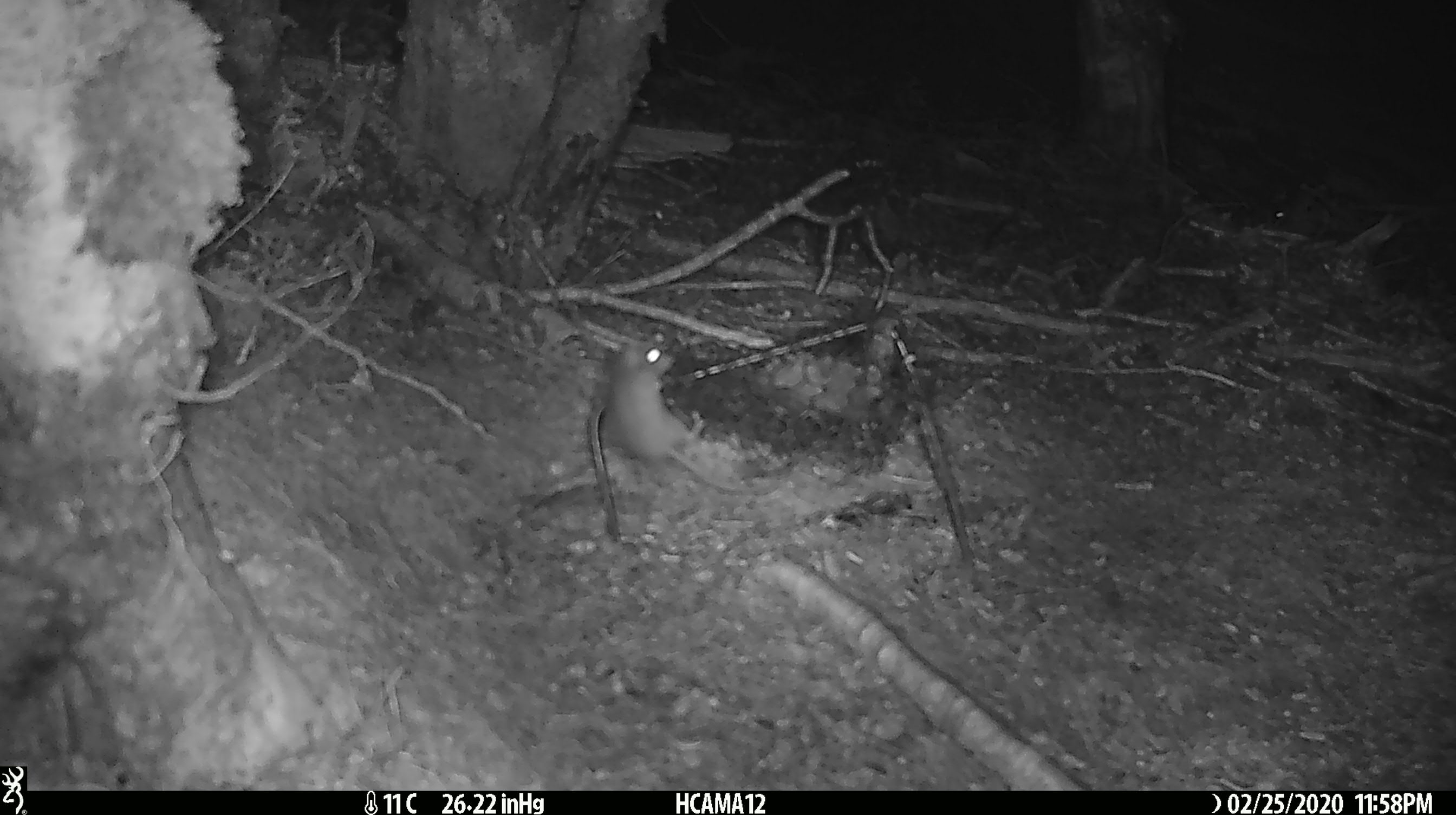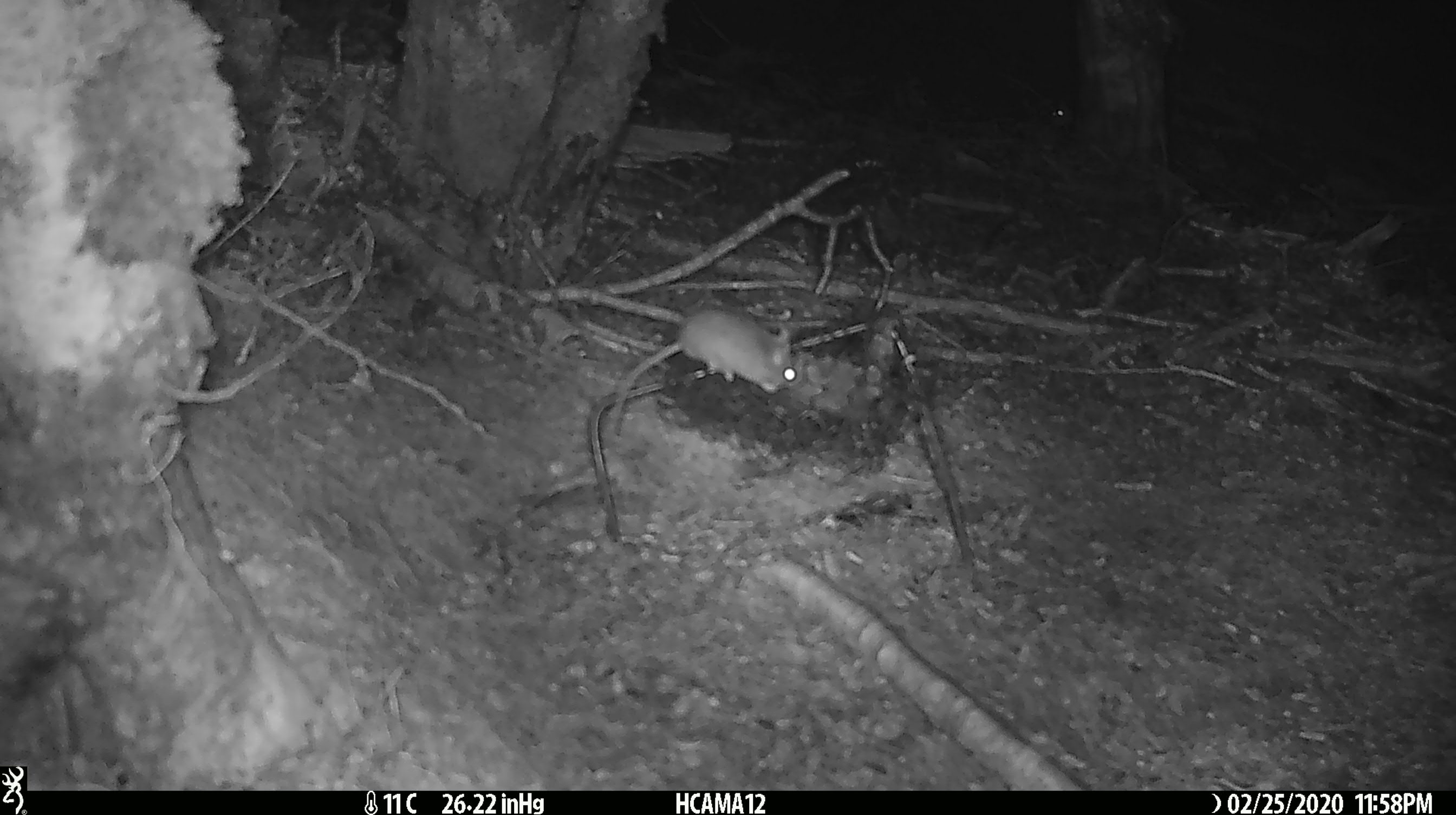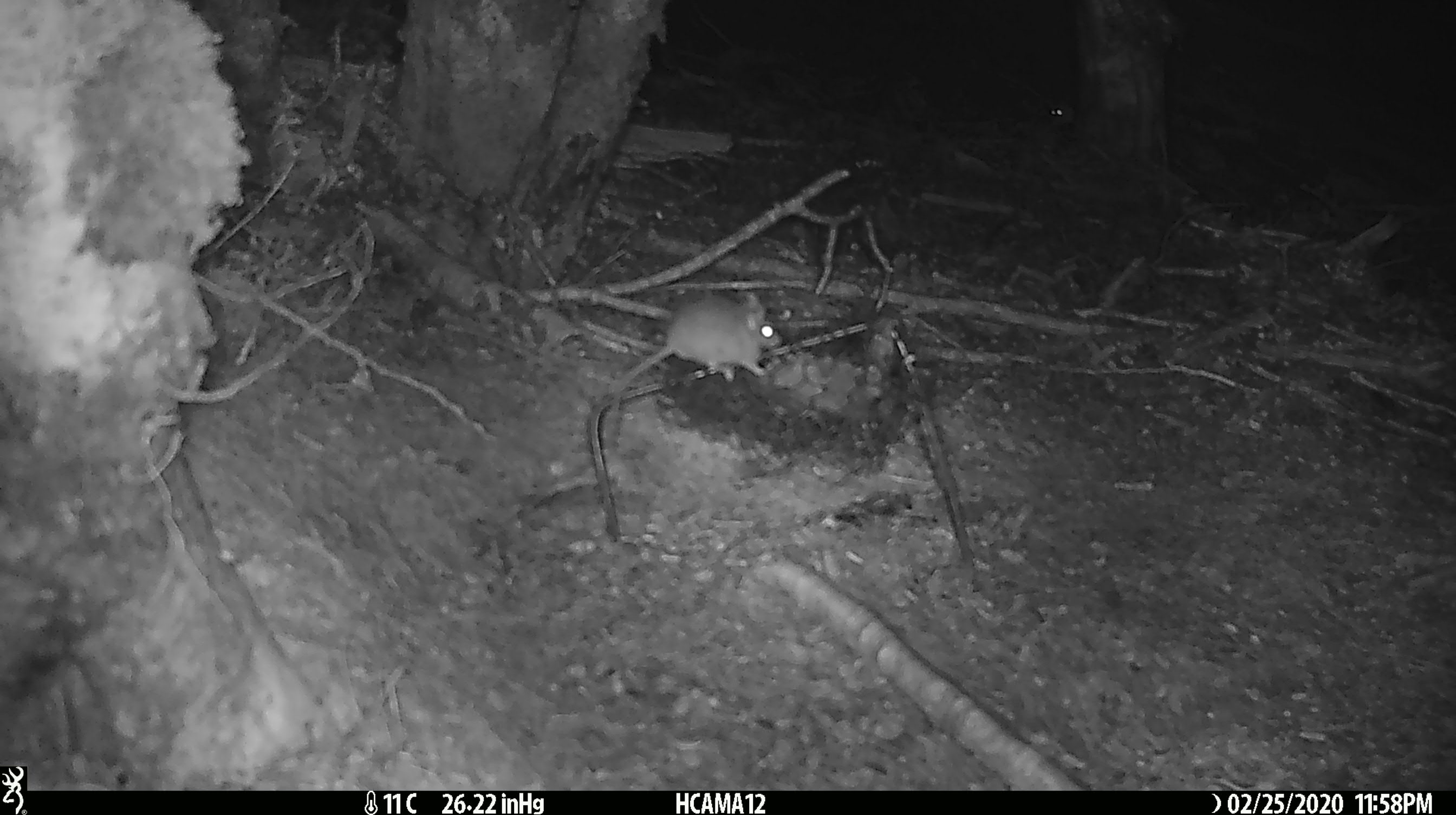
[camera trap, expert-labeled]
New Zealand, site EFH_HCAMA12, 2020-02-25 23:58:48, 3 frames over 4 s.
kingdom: Animalia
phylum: Chordata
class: Mammalia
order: Rodentia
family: Muridae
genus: Mus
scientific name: Mus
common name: mouse